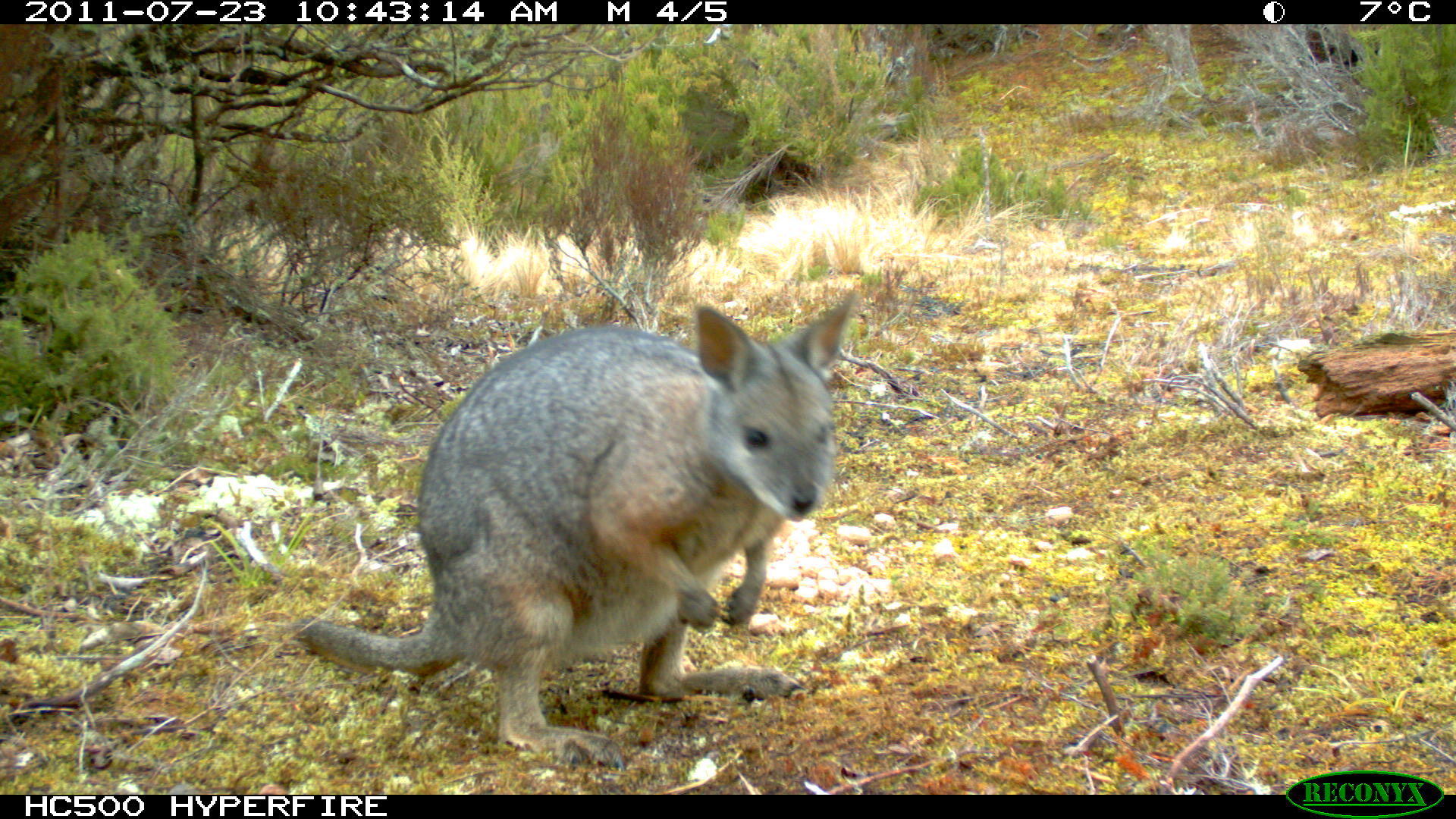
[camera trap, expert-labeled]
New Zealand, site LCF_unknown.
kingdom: Animalia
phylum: Chordata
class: Mammalia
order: Diprotodontia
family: Macropodidae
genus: Notamacropus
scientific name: Notamacropus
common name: wallaby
Wallaby (Notamacropus).